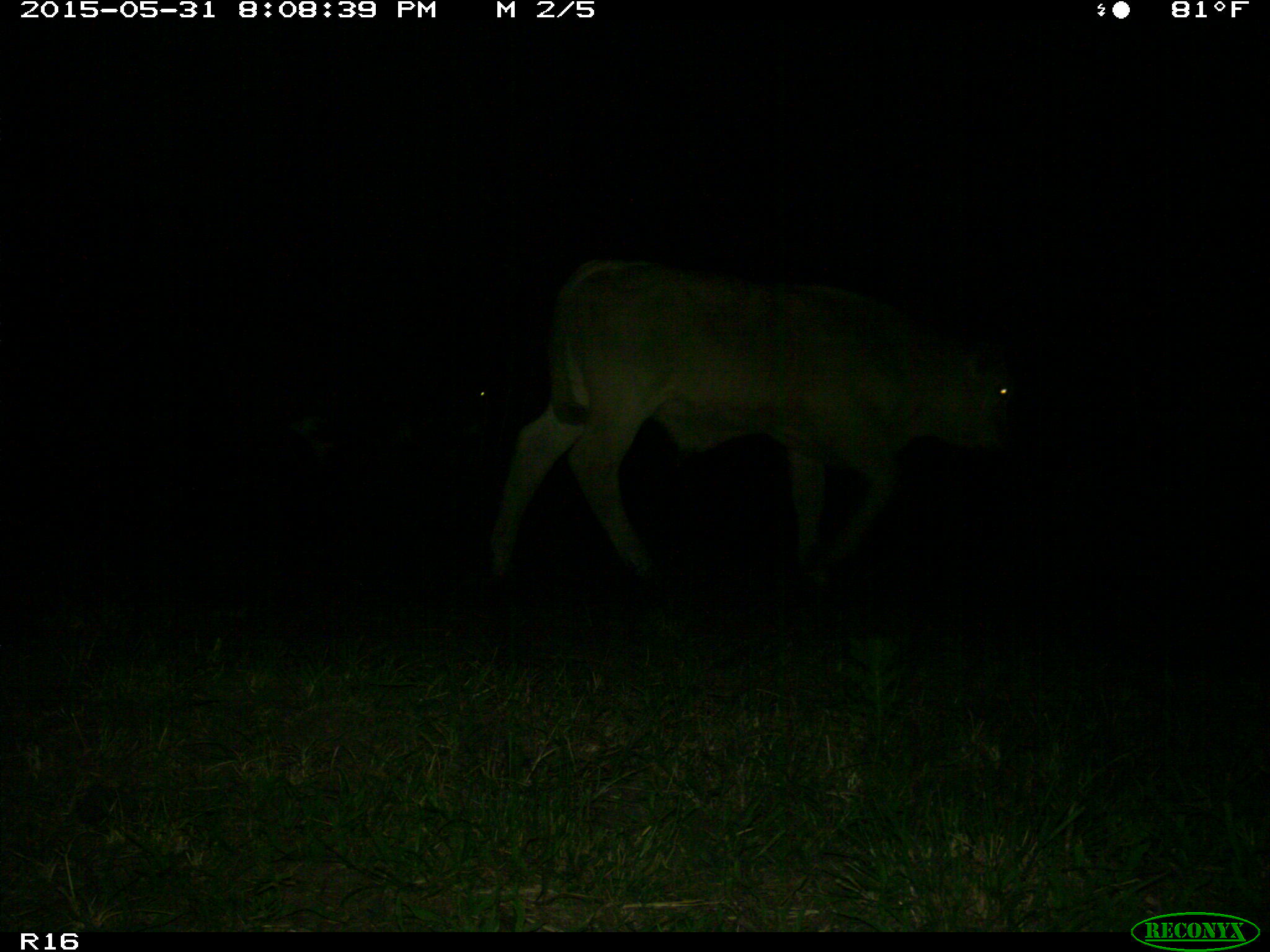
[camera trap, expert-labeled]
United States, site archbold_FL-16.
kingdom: Animalia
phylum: Chordata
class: Mammalia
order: Artiodactyla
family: Bovidae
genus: Bos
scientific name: Bos taurus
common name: domestic cow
Bos taurus (domestic cow).